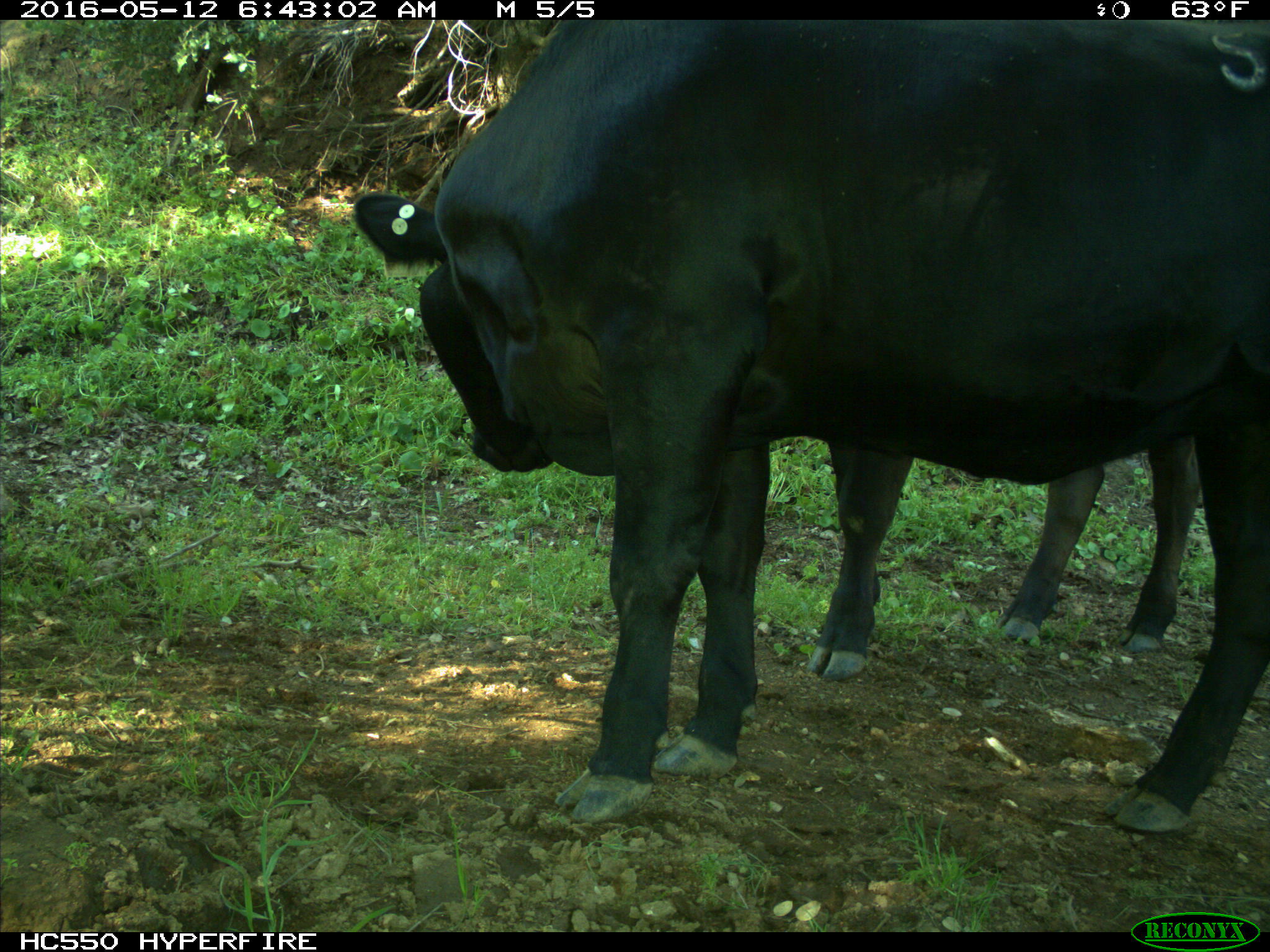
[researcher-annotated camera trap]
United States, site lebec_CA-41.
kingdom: Animalia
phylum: Chordata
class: Mammalia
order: Artiodactyla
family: Bovidae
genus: Bos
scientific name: Bos taurus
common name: domestic cow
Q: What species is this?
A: Bos taurus (domestic cow).